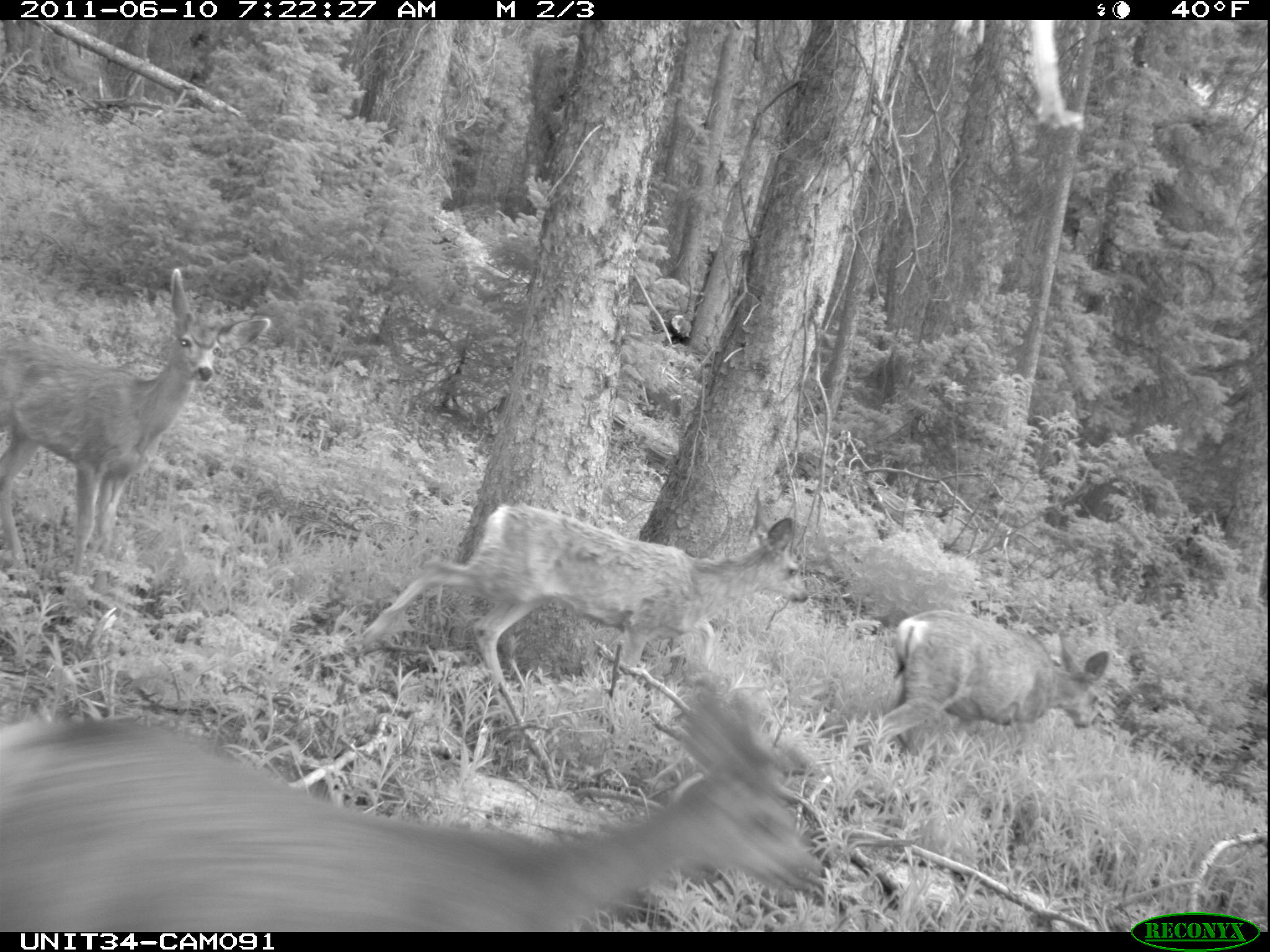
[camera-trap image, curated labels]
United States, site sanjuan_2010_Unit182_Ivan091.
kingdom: Animalia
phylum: Chordata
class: Mammalia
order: Artiodactyla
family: Cervidae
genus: Odocoileus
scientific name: Odocoileus hemionus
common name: mule deer